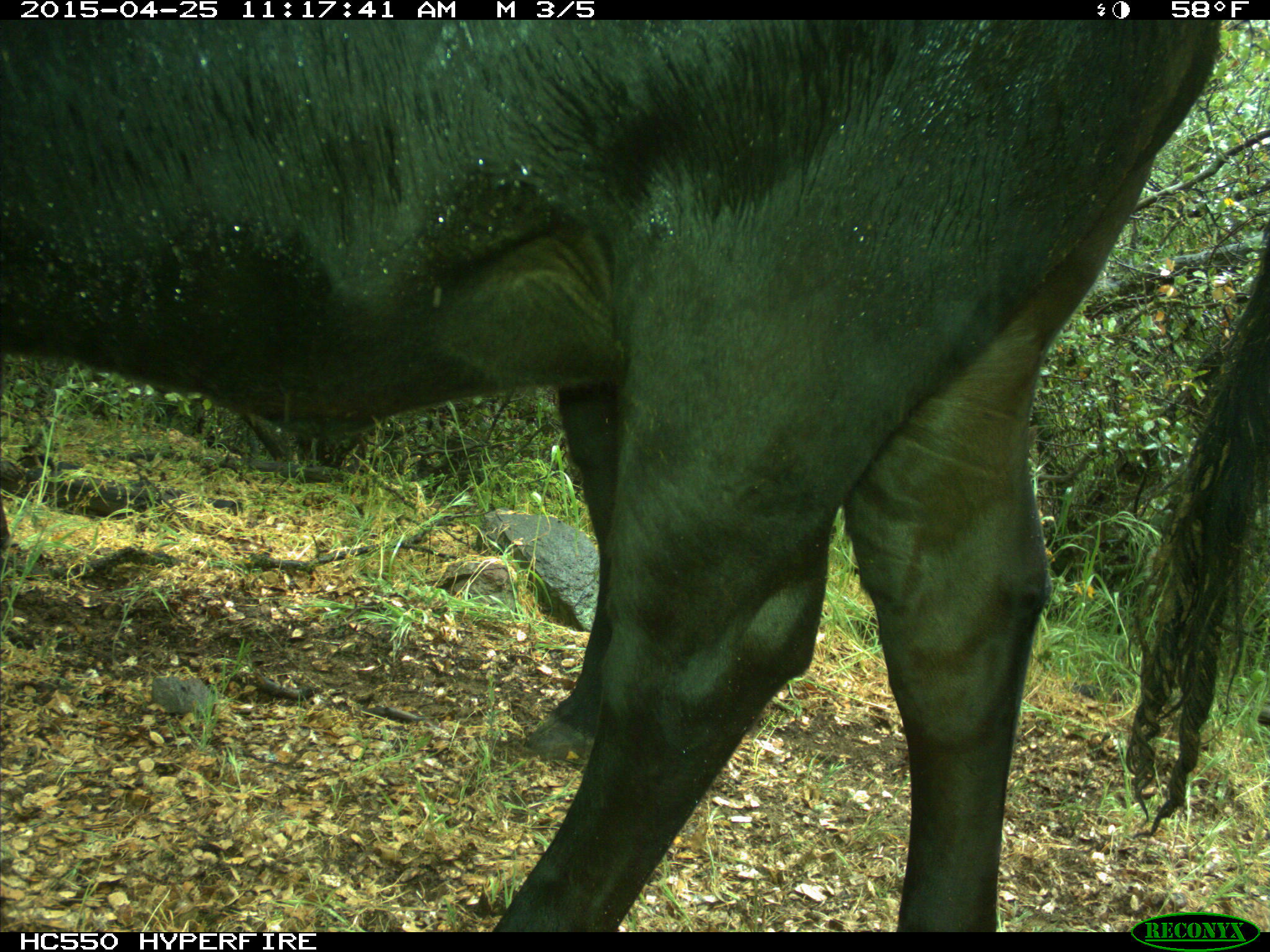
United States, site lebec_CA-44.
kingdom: Animalia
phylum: Chordata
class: Mammalia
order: Artiodactyla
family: Suidae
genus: Sus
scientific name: Sus scrofa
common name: wild boar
Sus scrofa (wild boar).